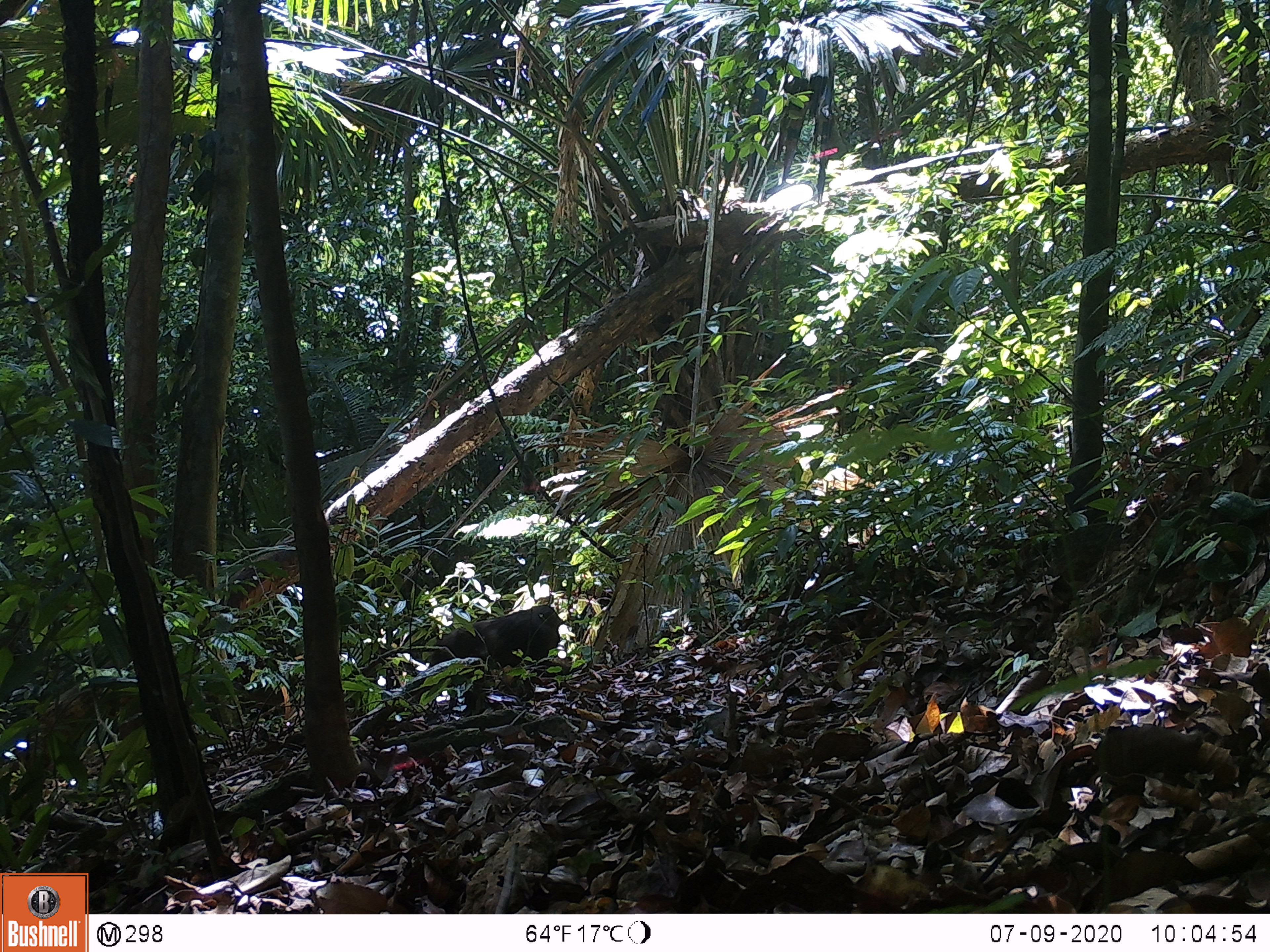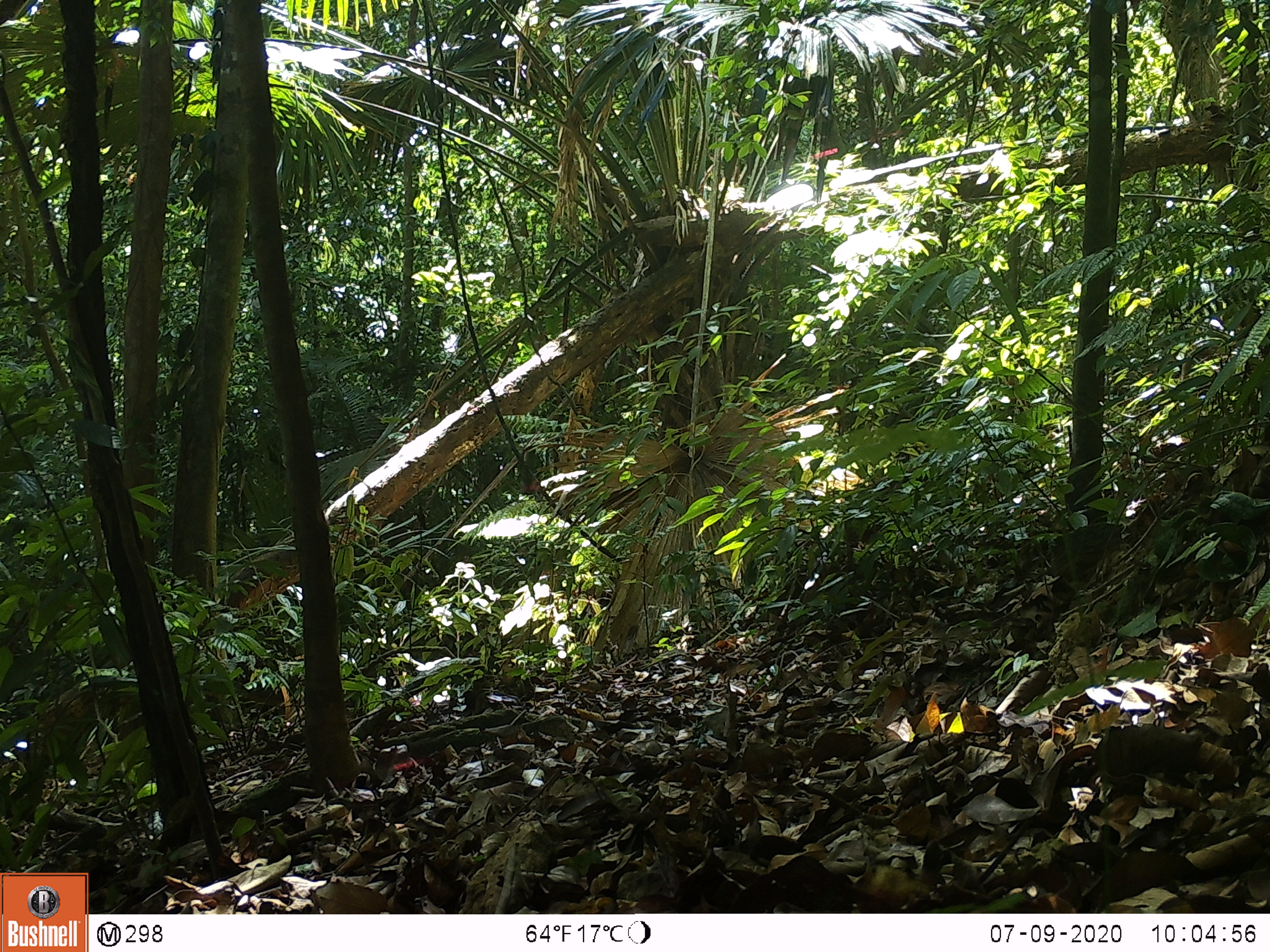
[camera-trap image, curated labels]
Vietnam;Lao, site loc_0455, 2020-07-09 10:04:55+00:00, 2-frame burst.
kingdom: Animalia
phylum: Chordata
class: Mammalia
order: Primates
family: Cercopithecidae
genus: Macaca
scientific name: Macaca arctoides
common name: stump-tailed macaque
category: stump tailed macaque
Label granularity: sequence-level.